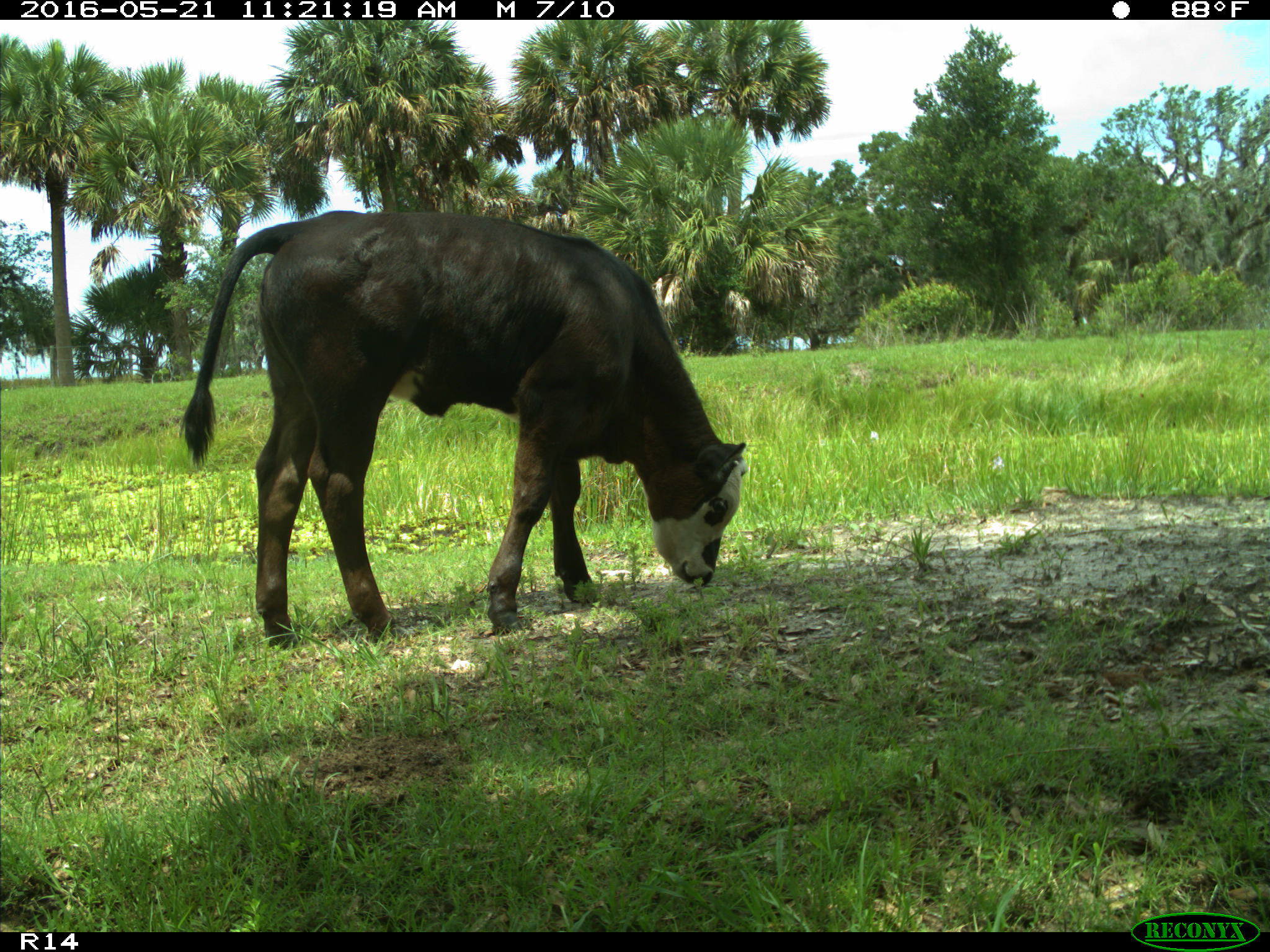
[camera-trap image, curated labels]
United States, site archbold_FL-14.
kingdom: Animalia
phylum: Chordata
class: Mammalia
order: Artiodactyla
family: Bovidae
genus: Bos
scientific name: Bos taurus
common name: domestic cow